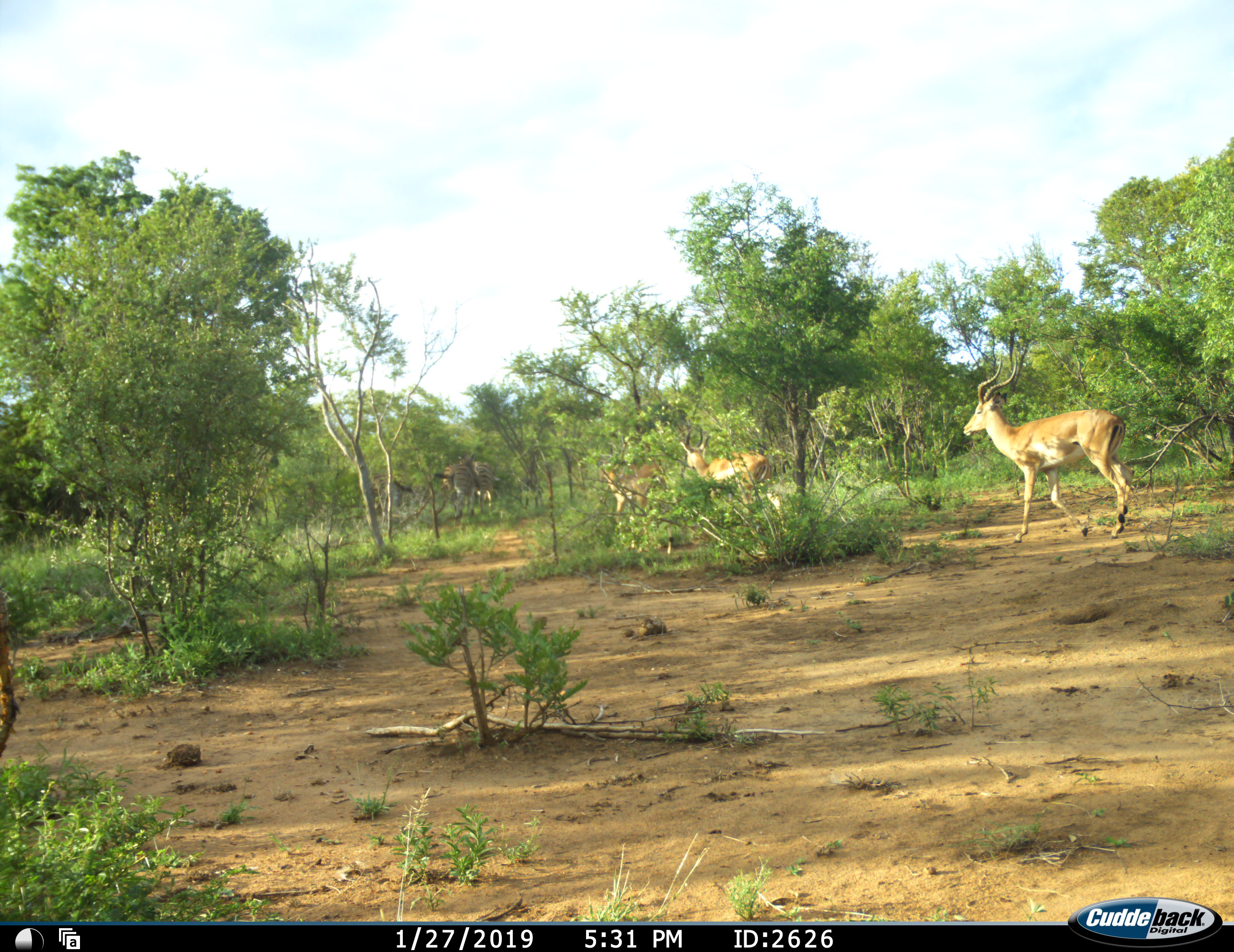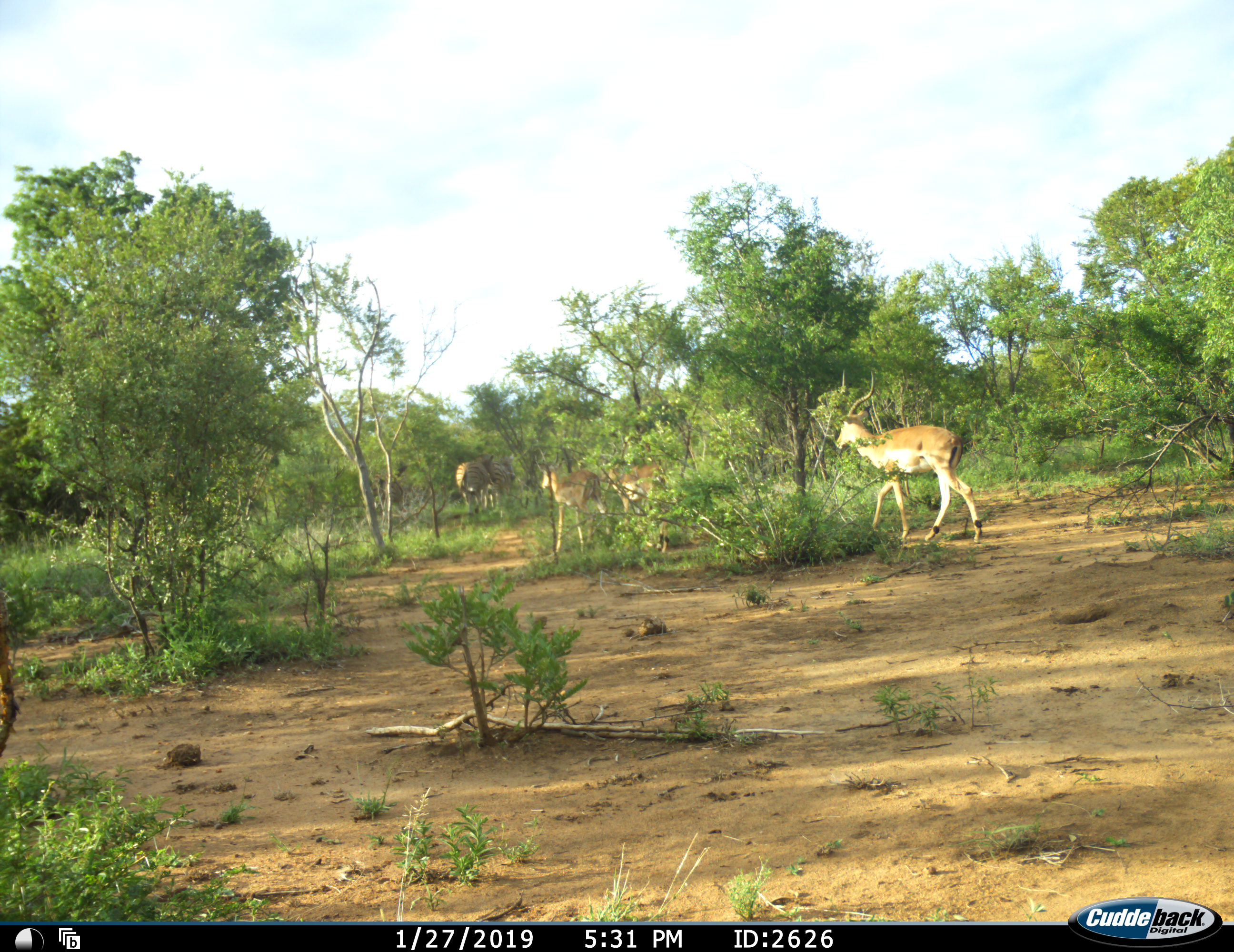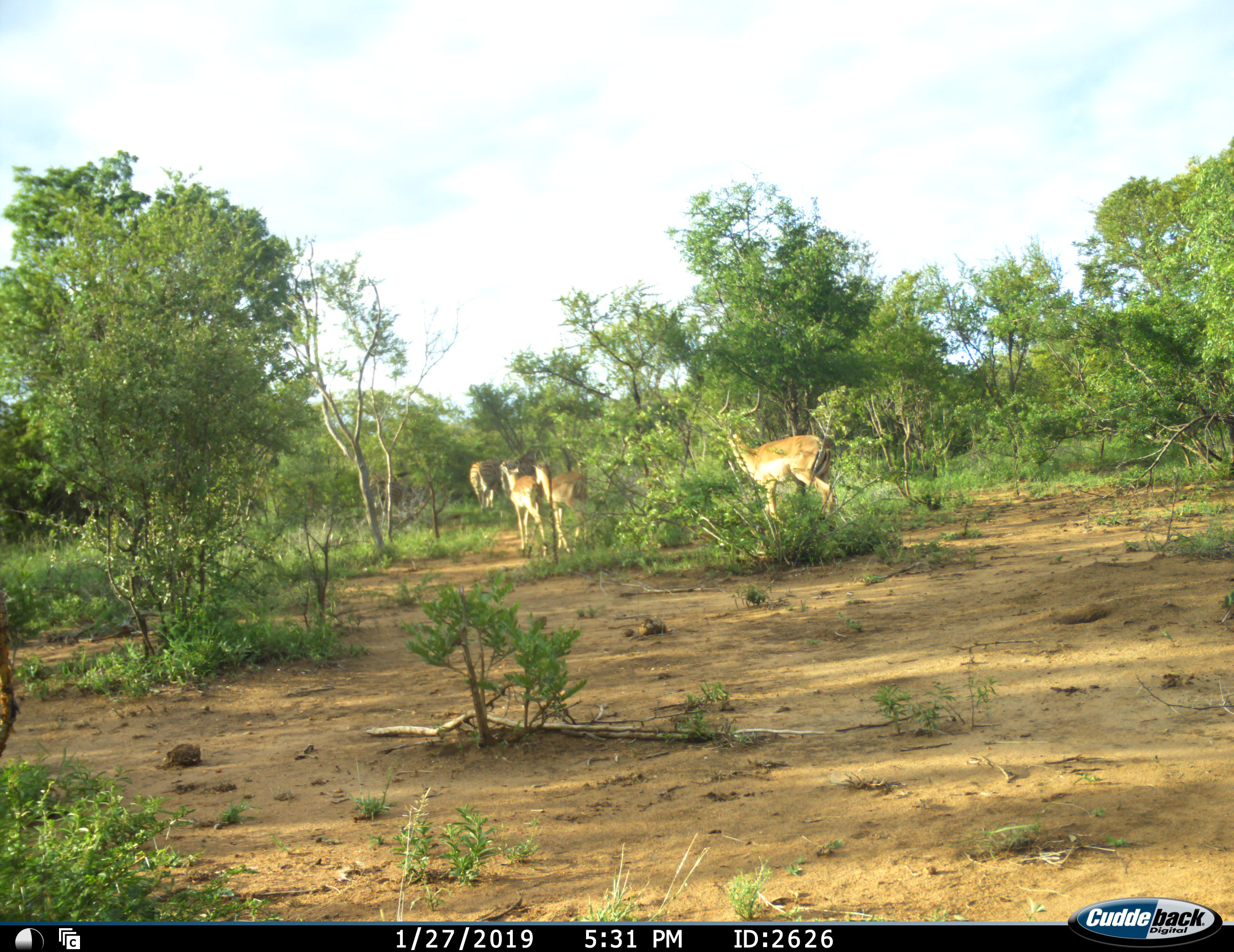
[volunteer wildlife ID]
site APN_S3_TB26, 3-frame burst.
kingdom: Animalia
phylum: Chordata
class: Mammalia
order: Artiodactyla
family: Bovidae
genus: Aepyceros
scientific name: Aepyceros melampus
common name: impala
Impala (Aepyceros melampus), count 4. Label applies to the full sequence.